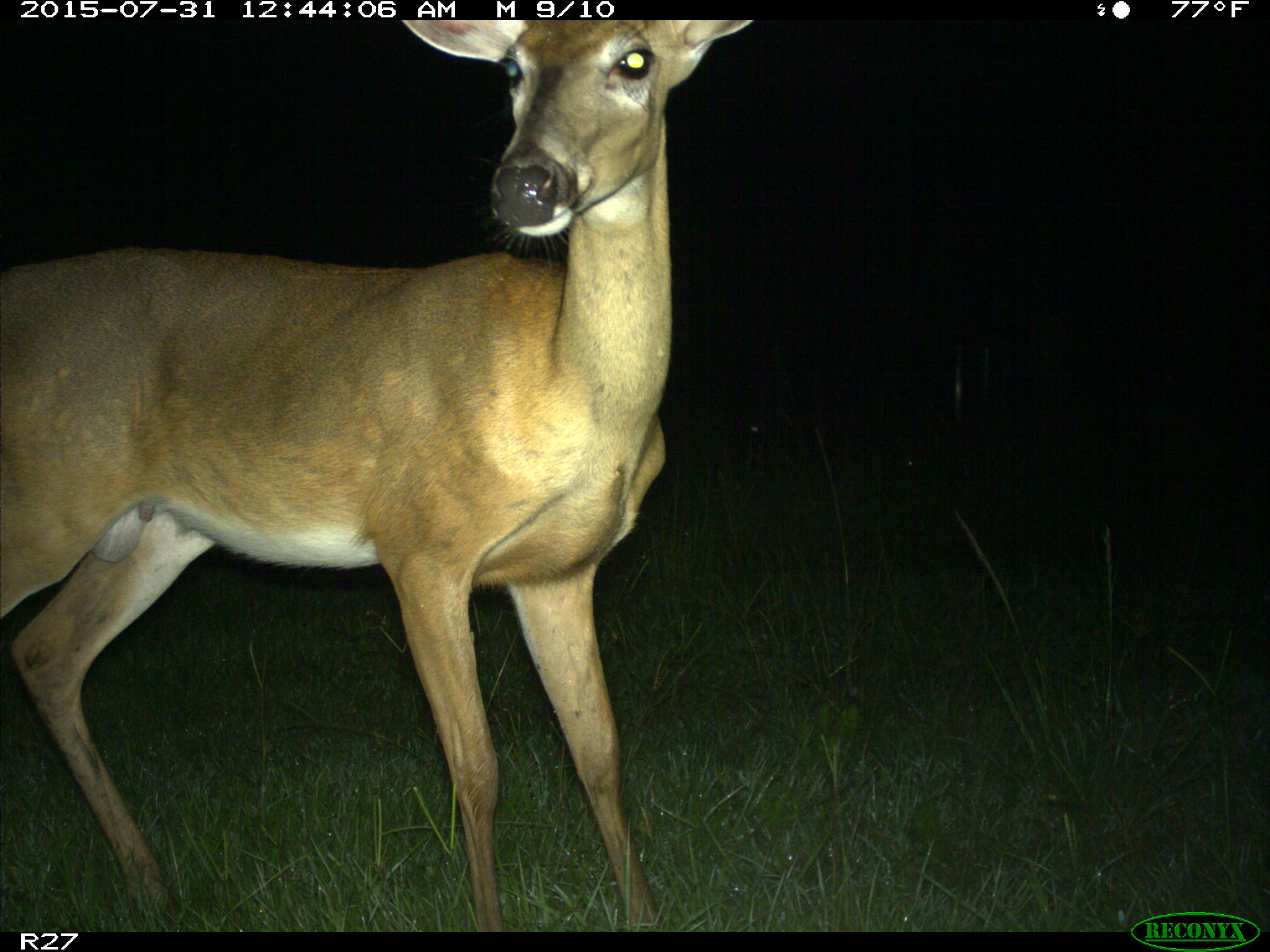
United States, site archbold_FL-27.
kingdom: Animalia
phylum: Chordata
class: Mammalia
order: Artiodactyla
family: Cervidae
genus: Odocoileus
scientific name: Odocoileus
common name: deer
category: unidentified deer